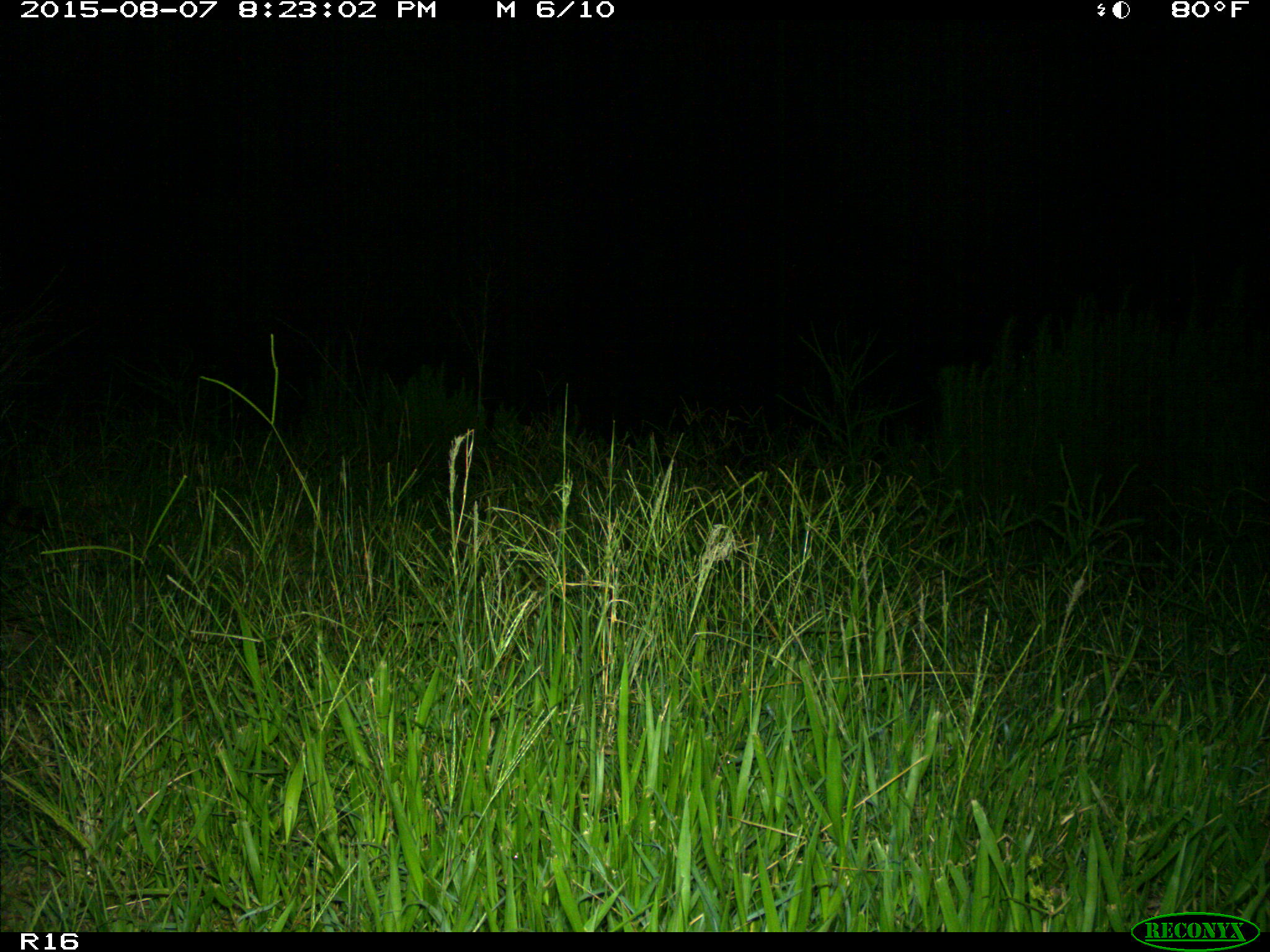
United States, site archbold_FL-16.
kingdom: Animalia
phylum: Chordata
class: Mammalia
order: Carnivora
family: Procyonidae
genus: Procyon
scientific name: Procyon lotor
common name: common raccoon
Procyon lotor (common raccoon).